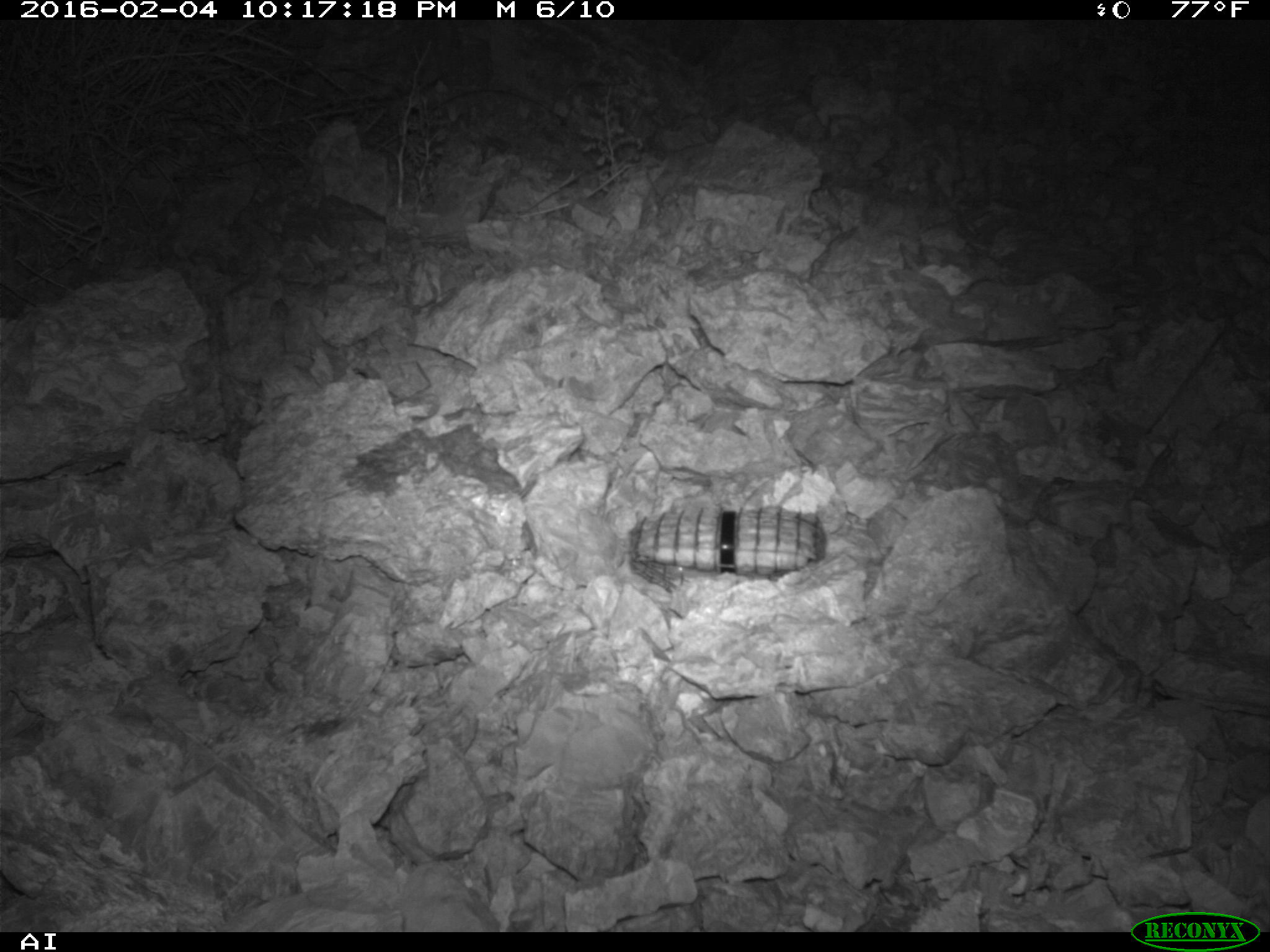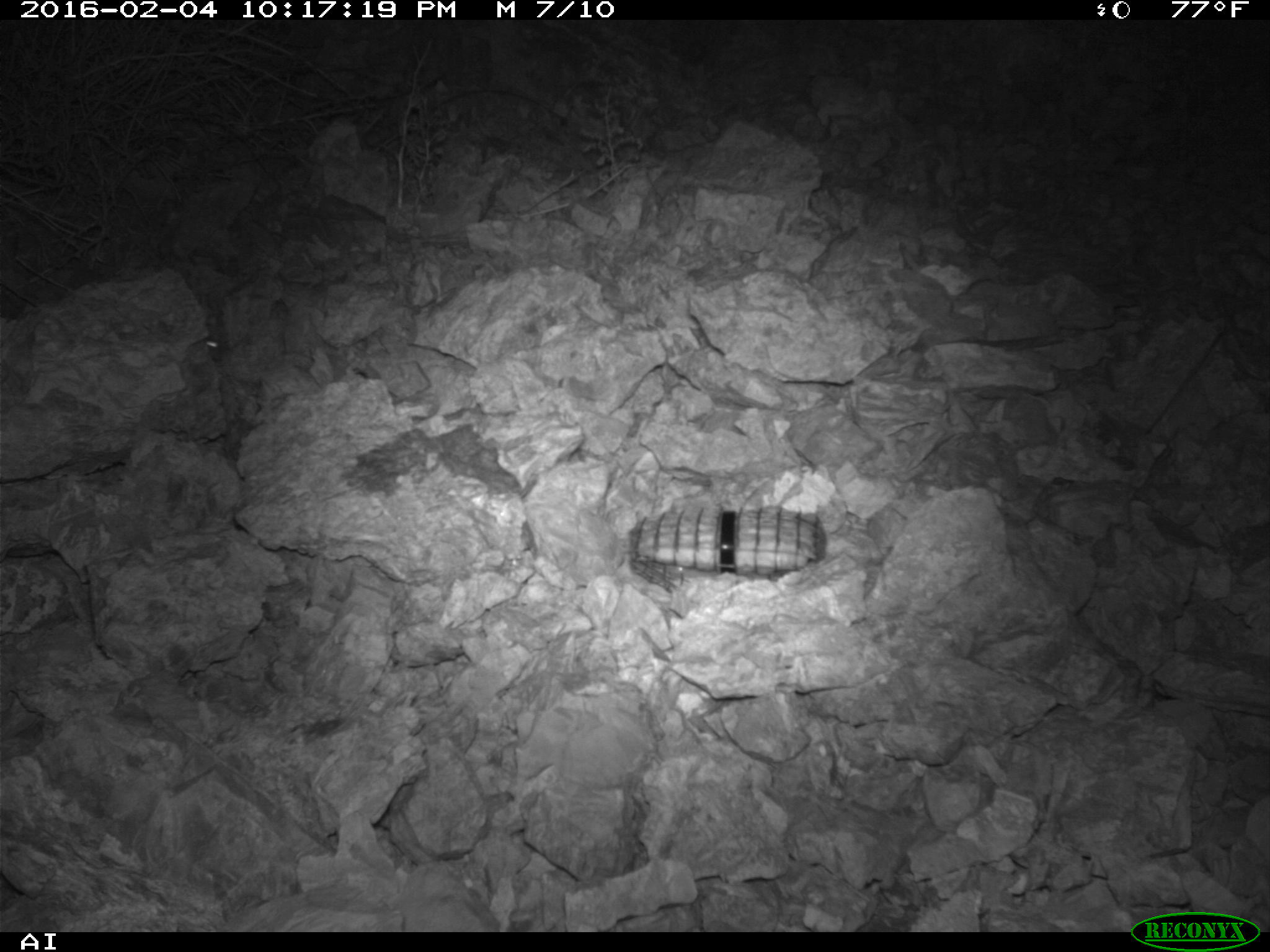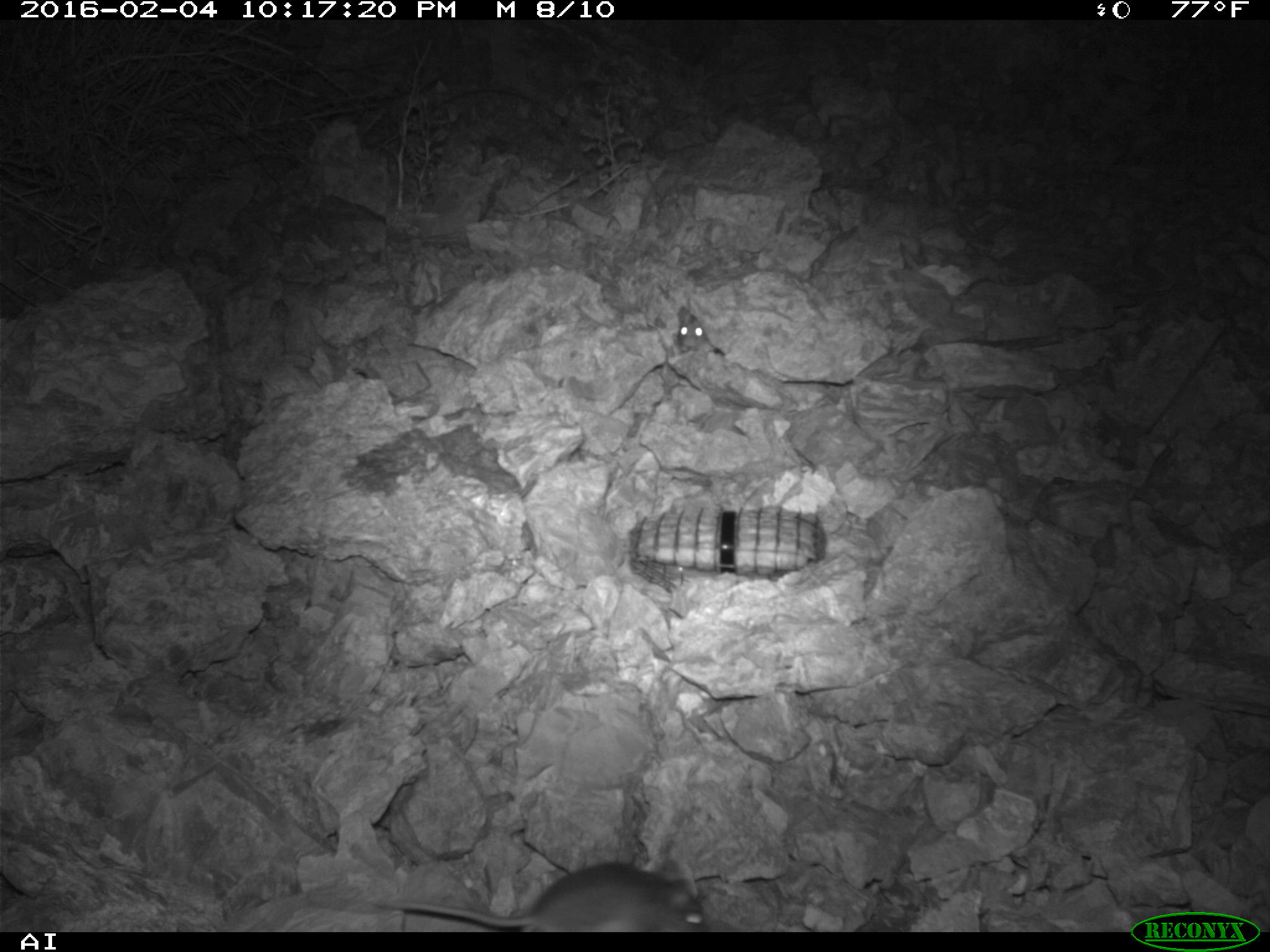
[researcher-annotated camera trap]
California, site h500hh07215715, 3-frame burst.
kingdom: Animalia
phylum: Chordata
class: Mammalia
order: Rodentia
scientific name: Rodentia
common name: rodent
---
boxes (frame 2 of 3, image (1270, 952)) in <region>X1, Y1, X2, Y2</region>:
rodent: <region>200, 330, 221, 368</region>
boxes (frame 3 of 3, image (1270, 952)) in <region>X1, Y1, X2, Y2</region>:
rodent: <region>378, 859, 713, 931</region>; <region>672, 305, 705, 351</region>